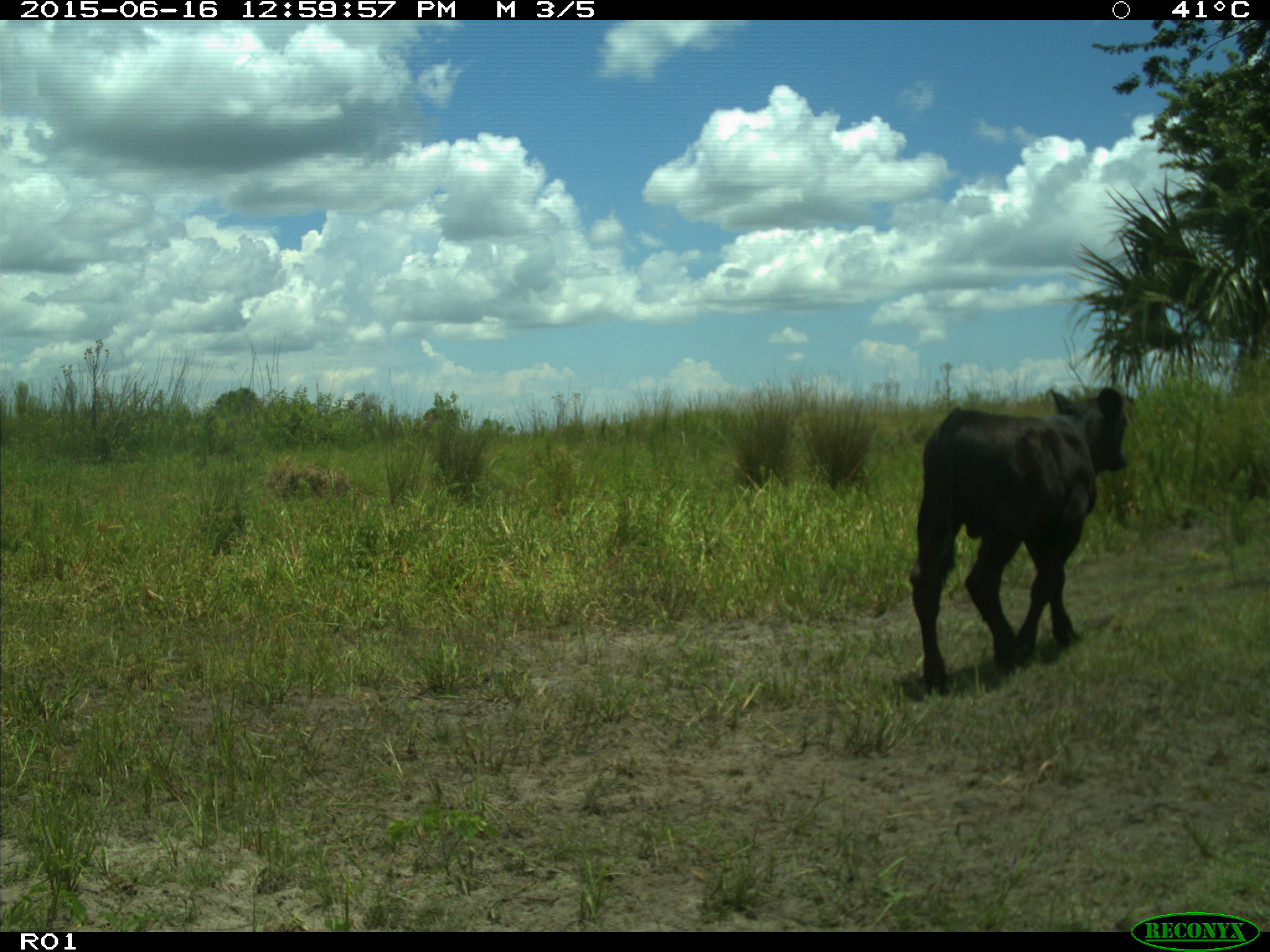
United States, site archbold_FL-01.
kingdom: Animalia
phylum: Chordata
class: Mammalia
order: Artiodactyla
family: Bovidae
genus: Bos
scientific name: Bos taurus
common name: domestic cow